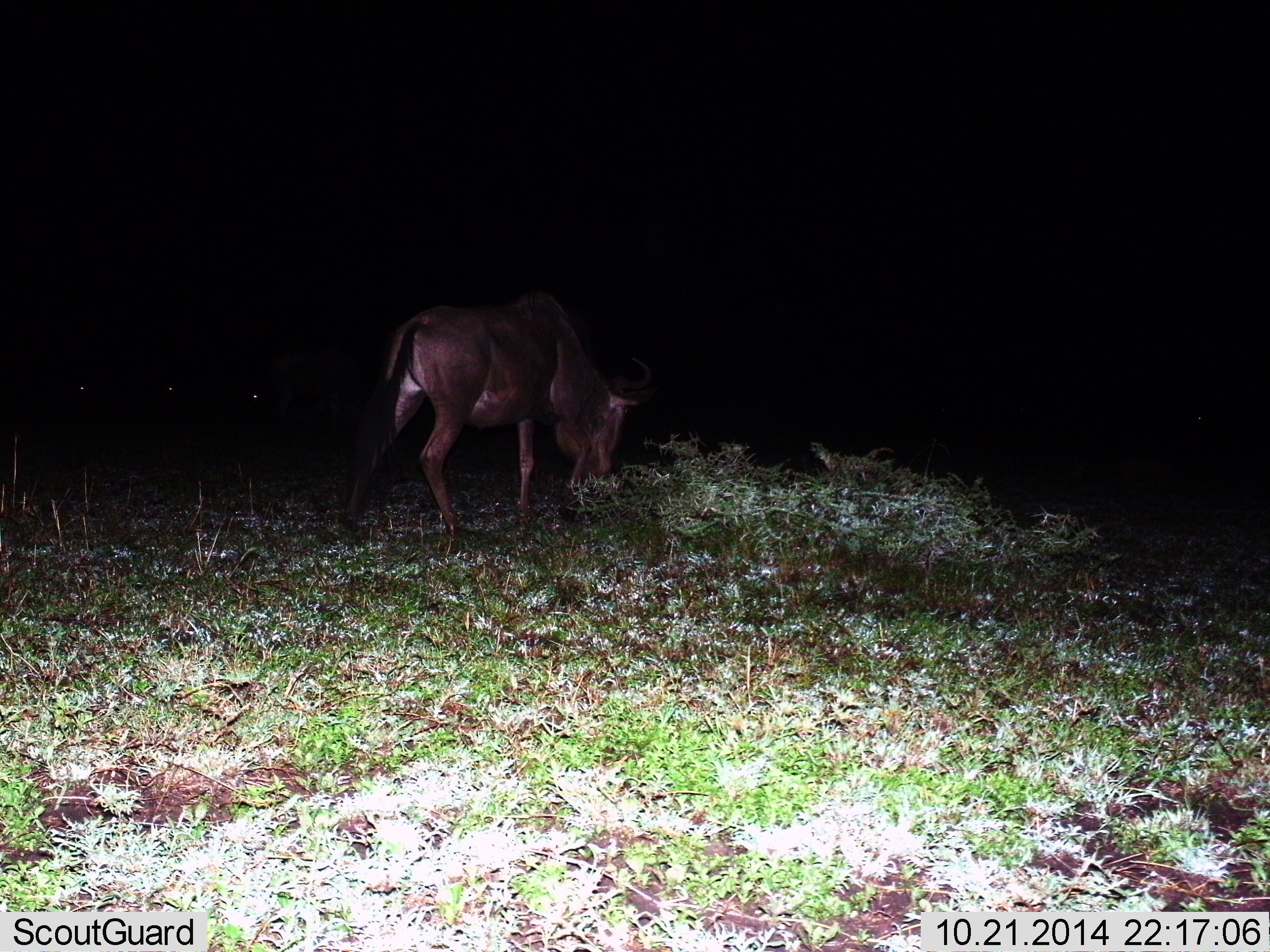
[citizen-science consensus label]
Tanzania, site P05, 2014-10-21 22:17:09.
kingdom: Animalia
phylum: Chordata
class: Mammalia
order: Artiodactyla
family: Bovidae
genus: Connochaetes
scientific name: Connochaetes taurinus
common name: blue wildebeest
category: wildebeest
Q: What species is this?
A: Wildebeest (blue wildebeest) (Connochaetes taurinus).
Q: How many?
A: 1.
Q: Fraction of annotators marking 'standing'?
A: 10%.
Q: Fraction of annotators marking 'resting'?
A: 0%.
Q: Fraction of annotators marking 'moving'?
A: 30%.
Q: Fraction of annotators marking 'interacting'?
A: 0%.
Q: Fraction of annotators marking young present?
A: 10%.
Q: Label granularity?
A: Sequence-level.